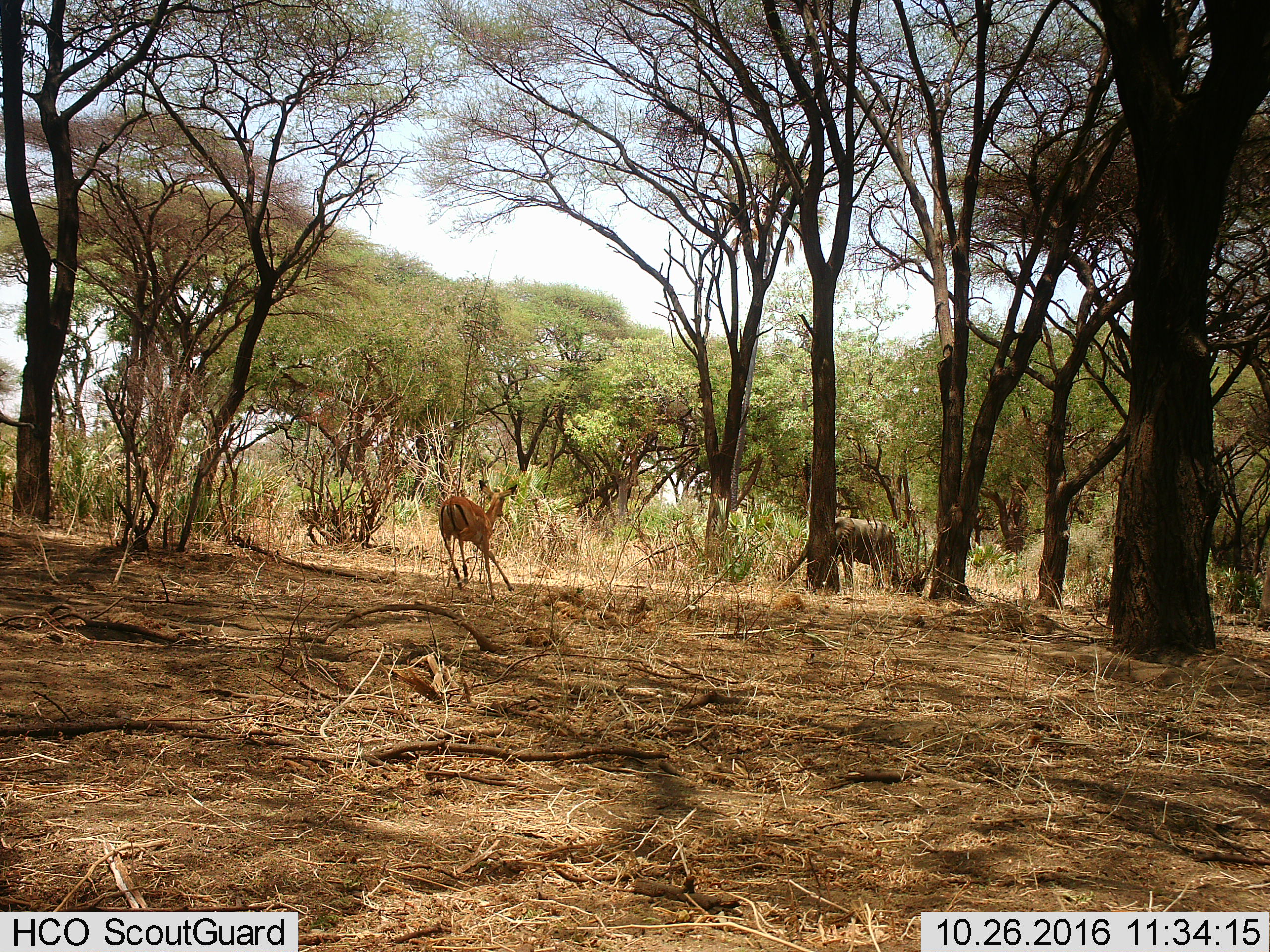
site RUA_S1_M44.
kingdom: Animalia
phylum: Chordata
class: Mammalia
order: Proboscidea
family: Elephantidae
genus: Loxodonta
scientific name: Loxodonta africana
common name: african bush elephant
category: elephant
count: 1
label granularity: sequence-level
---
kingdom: Animalia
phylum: Chordata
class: Mammalia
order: Artiodactyla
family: Bovidae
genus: Aepyceros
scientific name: Aepyceros melampus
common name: impala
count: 1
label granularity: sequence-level